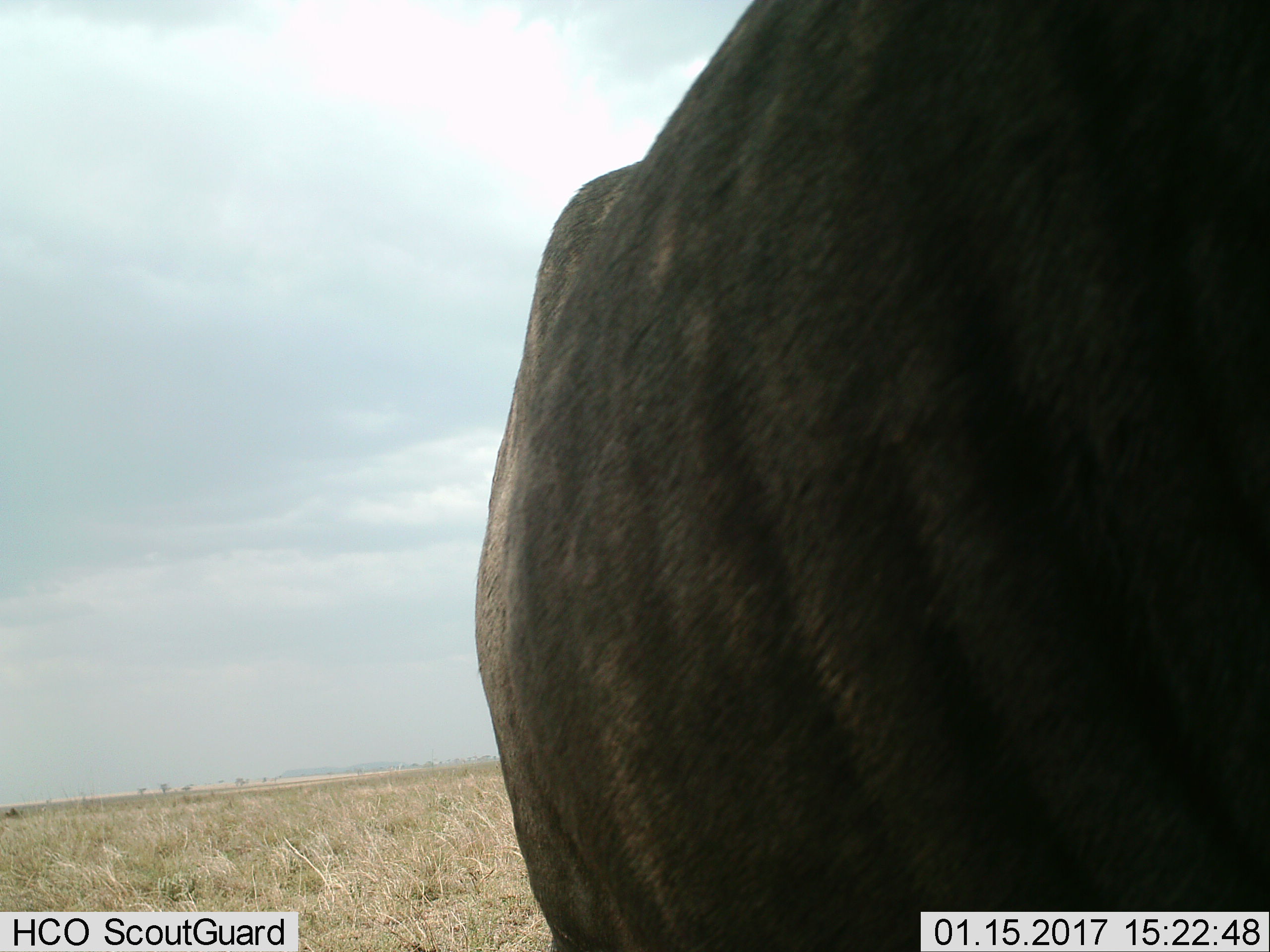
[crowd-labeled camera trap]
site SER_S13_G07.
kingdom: Animalia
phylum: Chordata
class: Mammalia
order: Artiodactyla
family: Bovidae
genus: Connochaetes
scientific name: Connochaetes taurinus taurinus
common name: blue wildebeest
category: wildebeestblue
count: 1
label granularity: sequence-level